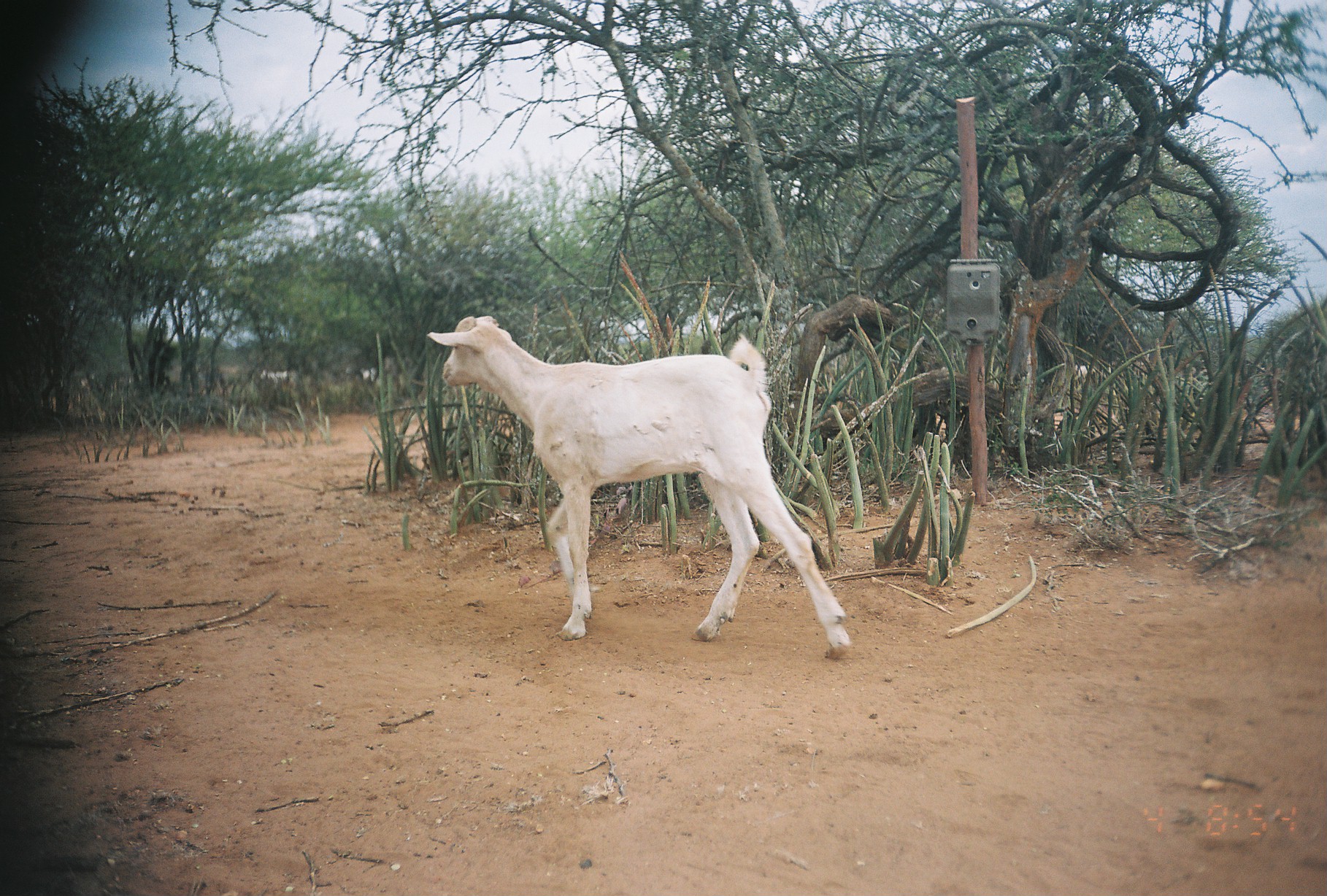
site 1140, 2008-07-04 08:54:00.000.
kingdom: Animalia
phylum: Chordata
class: Mammalia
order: Artiodactyla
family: Bovidae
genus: Capra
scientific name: Capra aegagrus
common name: wild goat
Capra aegagrus (wild goat), count 5.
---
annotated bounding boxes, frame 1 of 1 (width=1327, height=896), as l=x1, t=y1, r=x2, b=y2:
capra aegagrus: l=426, t=313, r=854, b=660; l=344, t=364, r=381, b=387; l=259, t=368, r=296, b=390; l=1073, t=362, r=1092, b=376